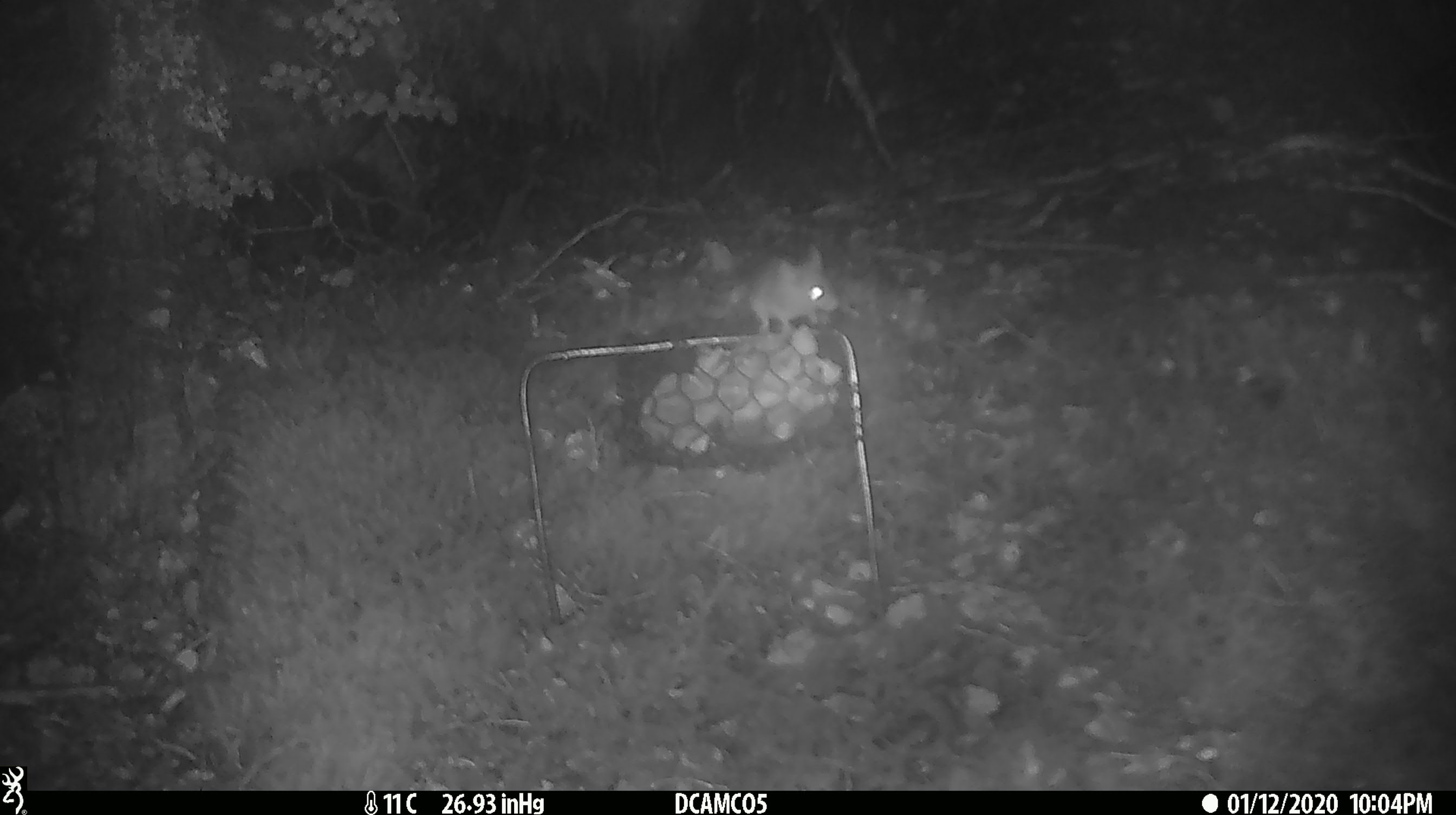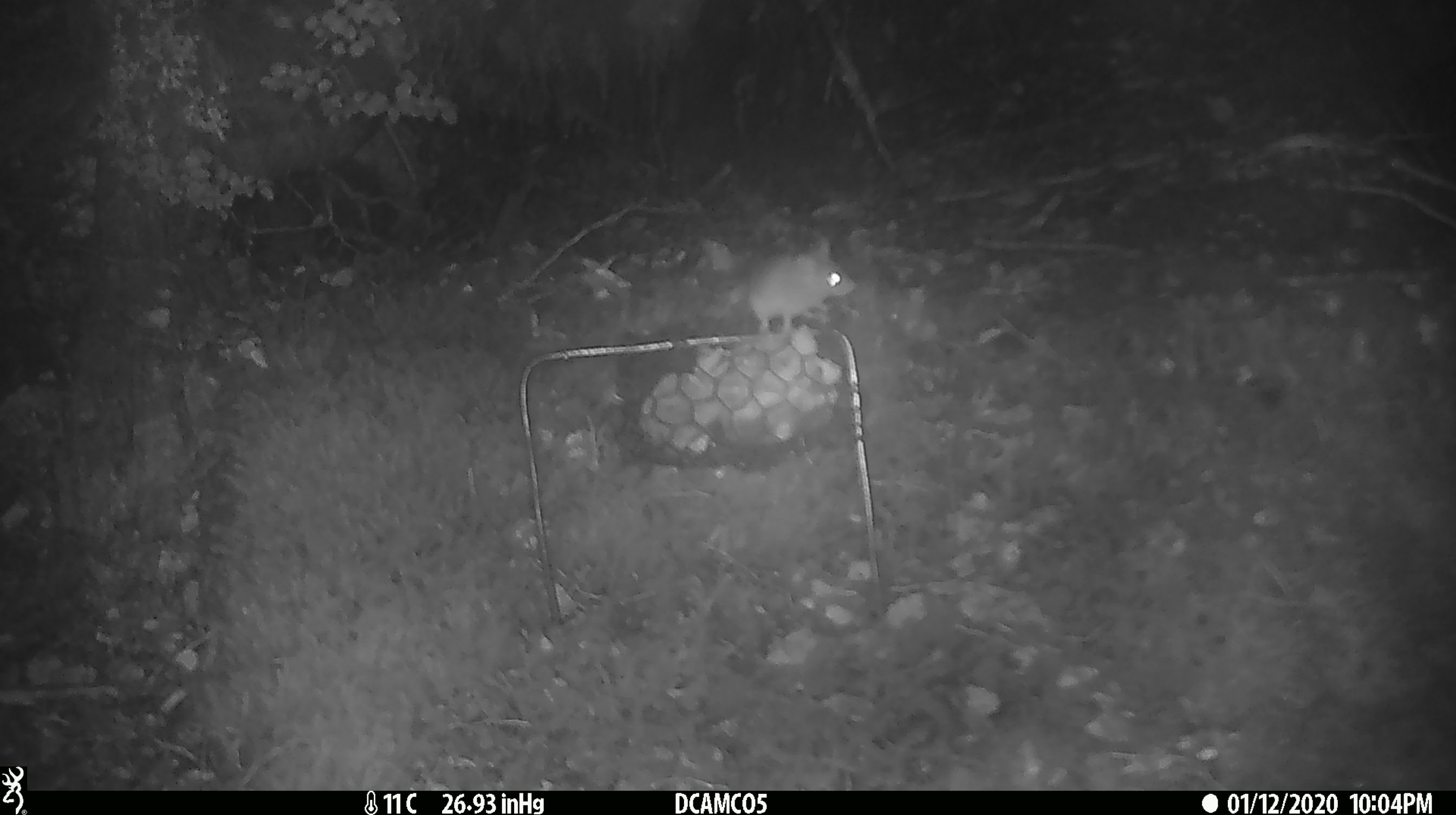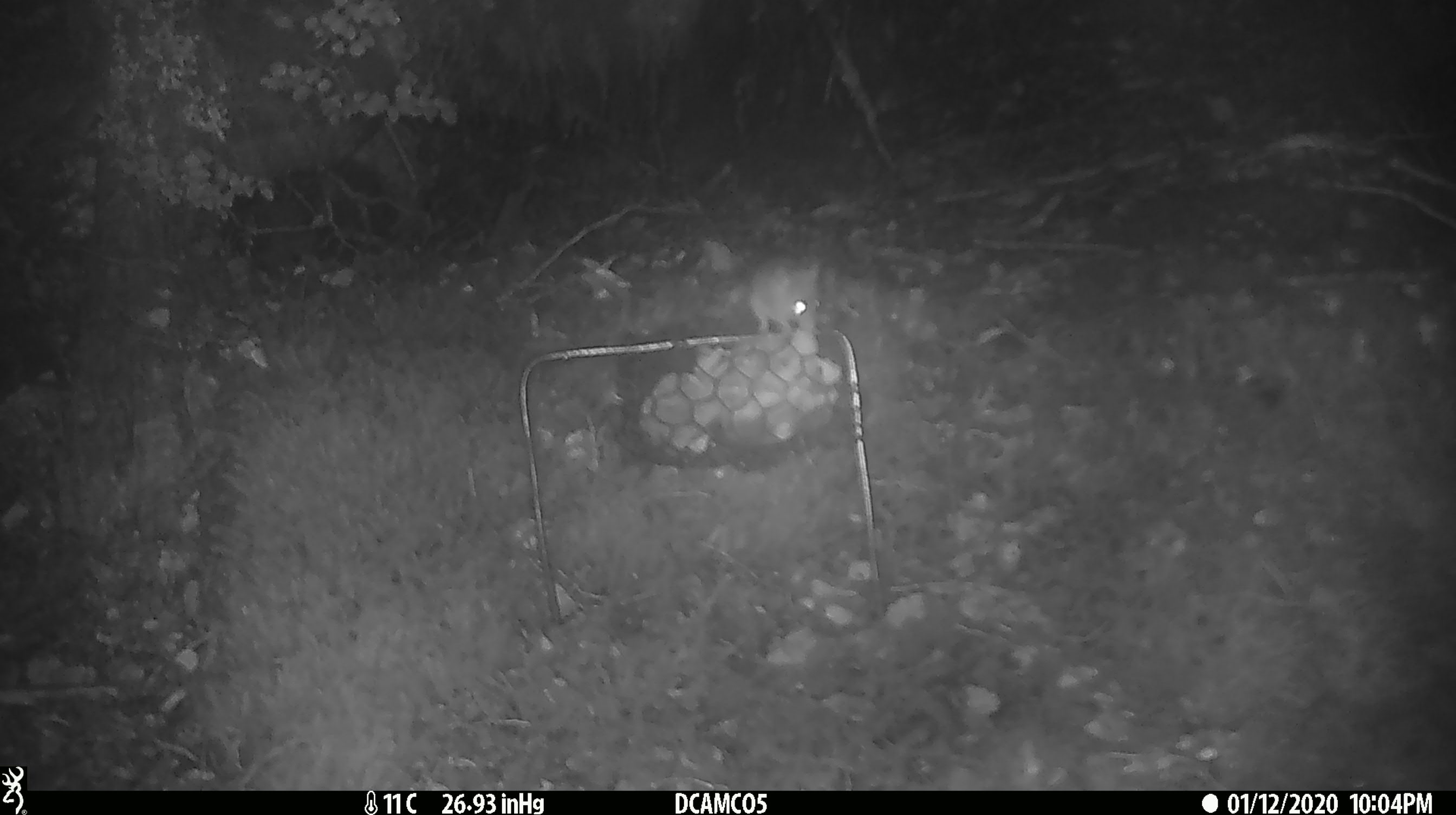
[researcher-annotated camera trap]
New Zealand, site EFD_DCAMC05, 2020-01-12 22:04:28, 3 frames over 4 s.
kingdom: Animalia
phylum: Chordata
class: Mammalia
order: Rodentia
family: Muridae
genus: Mus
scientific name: Mus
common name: mouse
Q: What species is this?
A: Mouse (Mus).